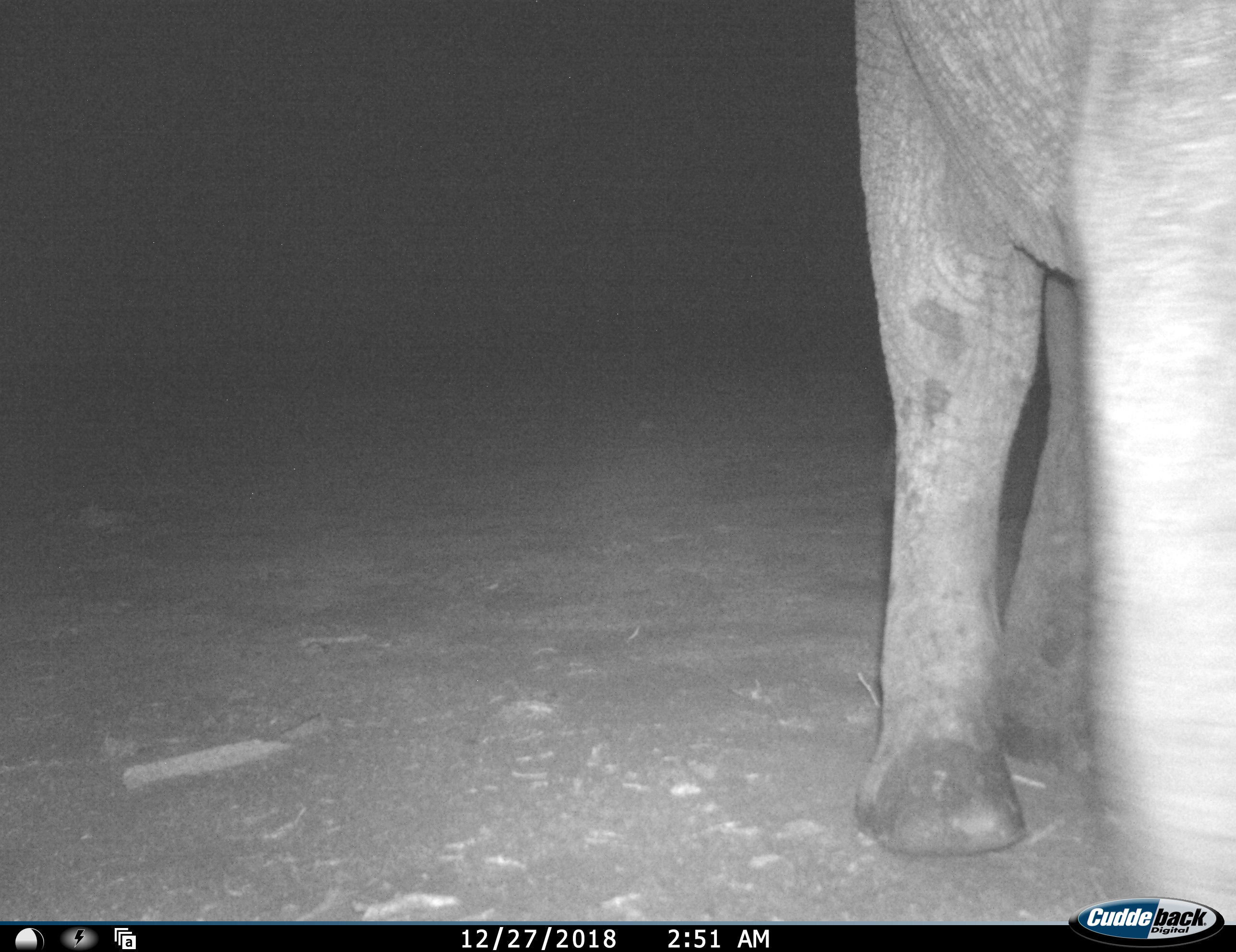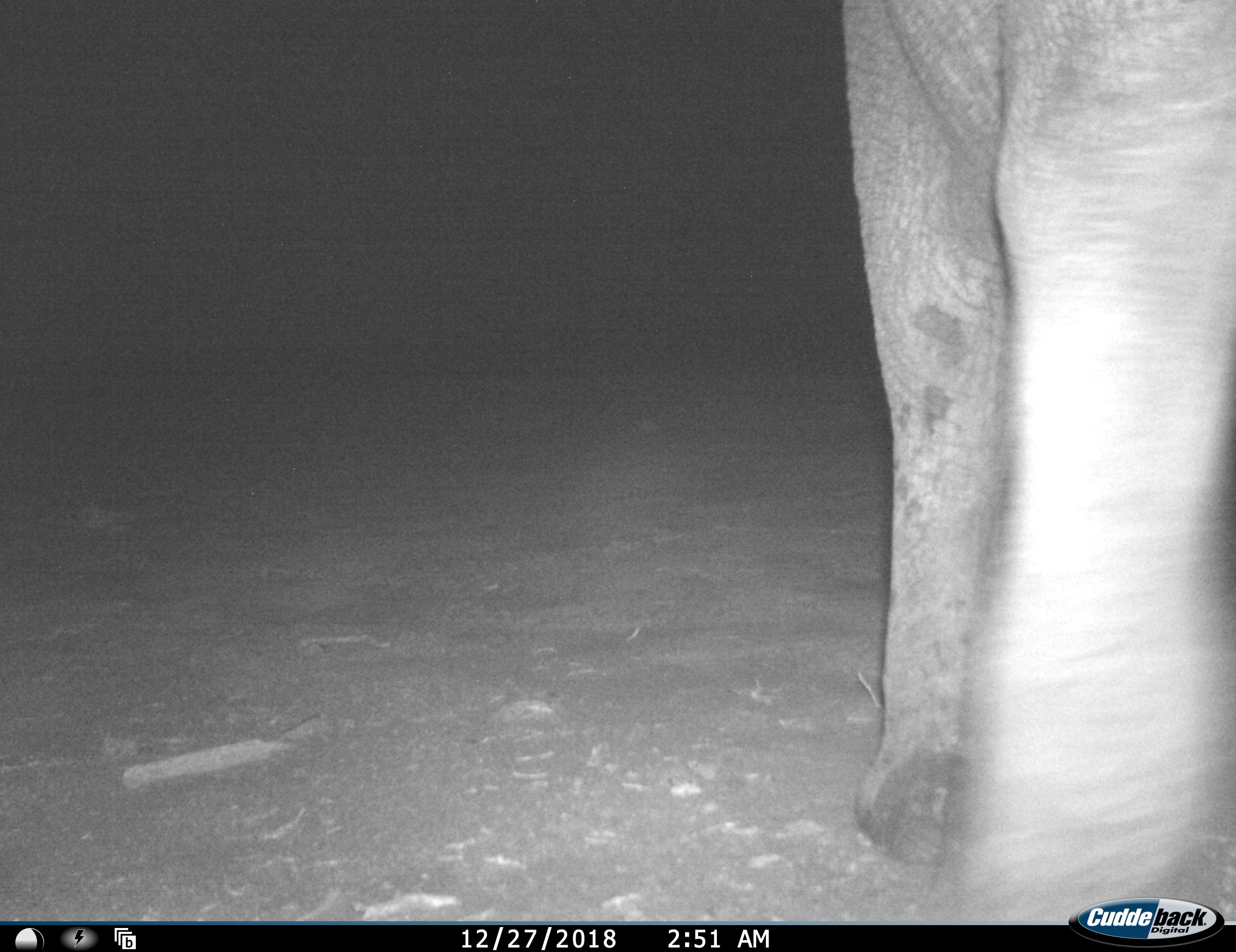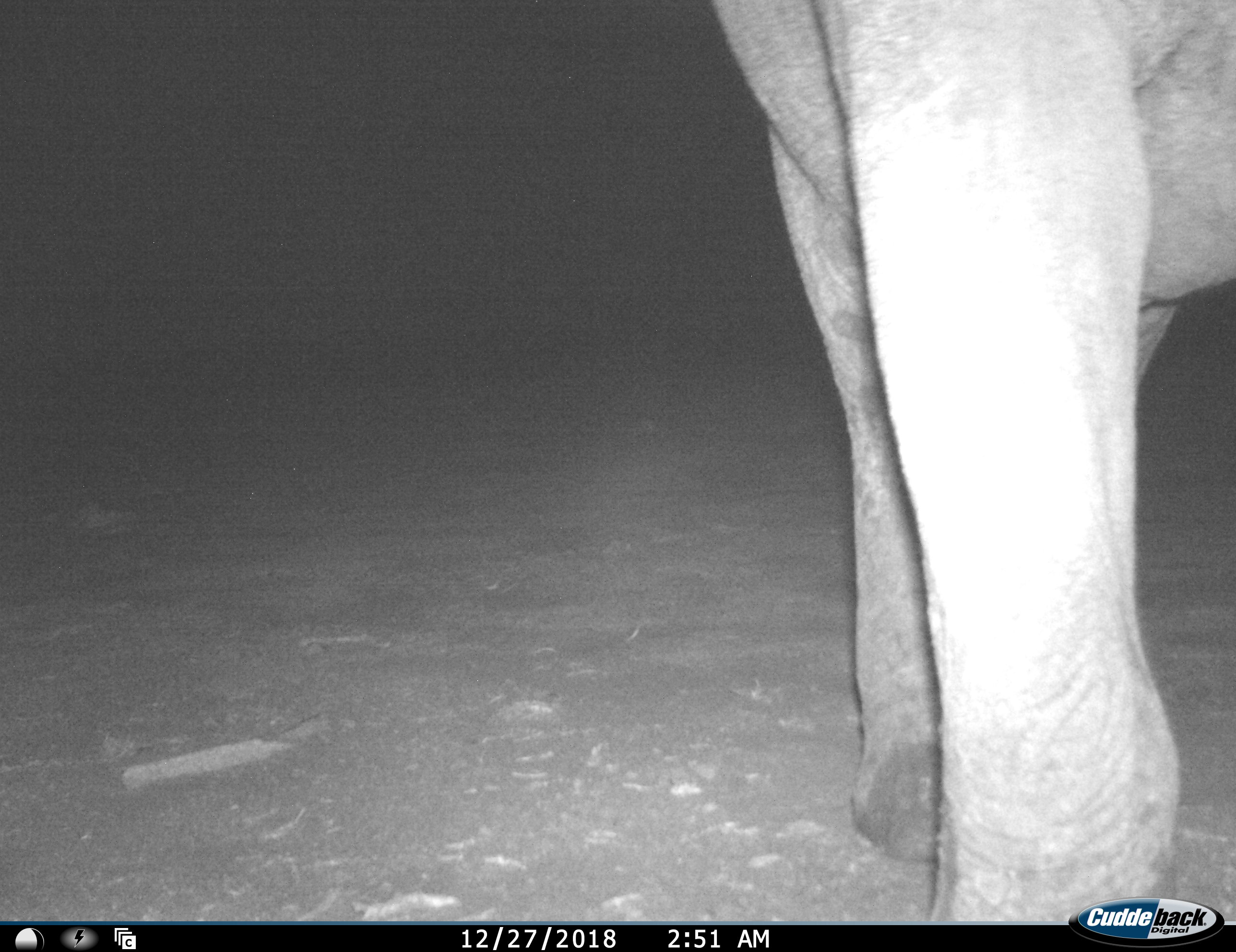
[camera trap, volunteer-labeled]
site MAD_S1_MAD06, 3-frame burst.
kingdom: Animalia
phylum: Chordata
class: Mammalia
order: Proboscidea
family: Elephantidae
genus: Loxodonta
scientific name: Loxodonta africana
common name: african bush elephant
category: elephant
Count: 1.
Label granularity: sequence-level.